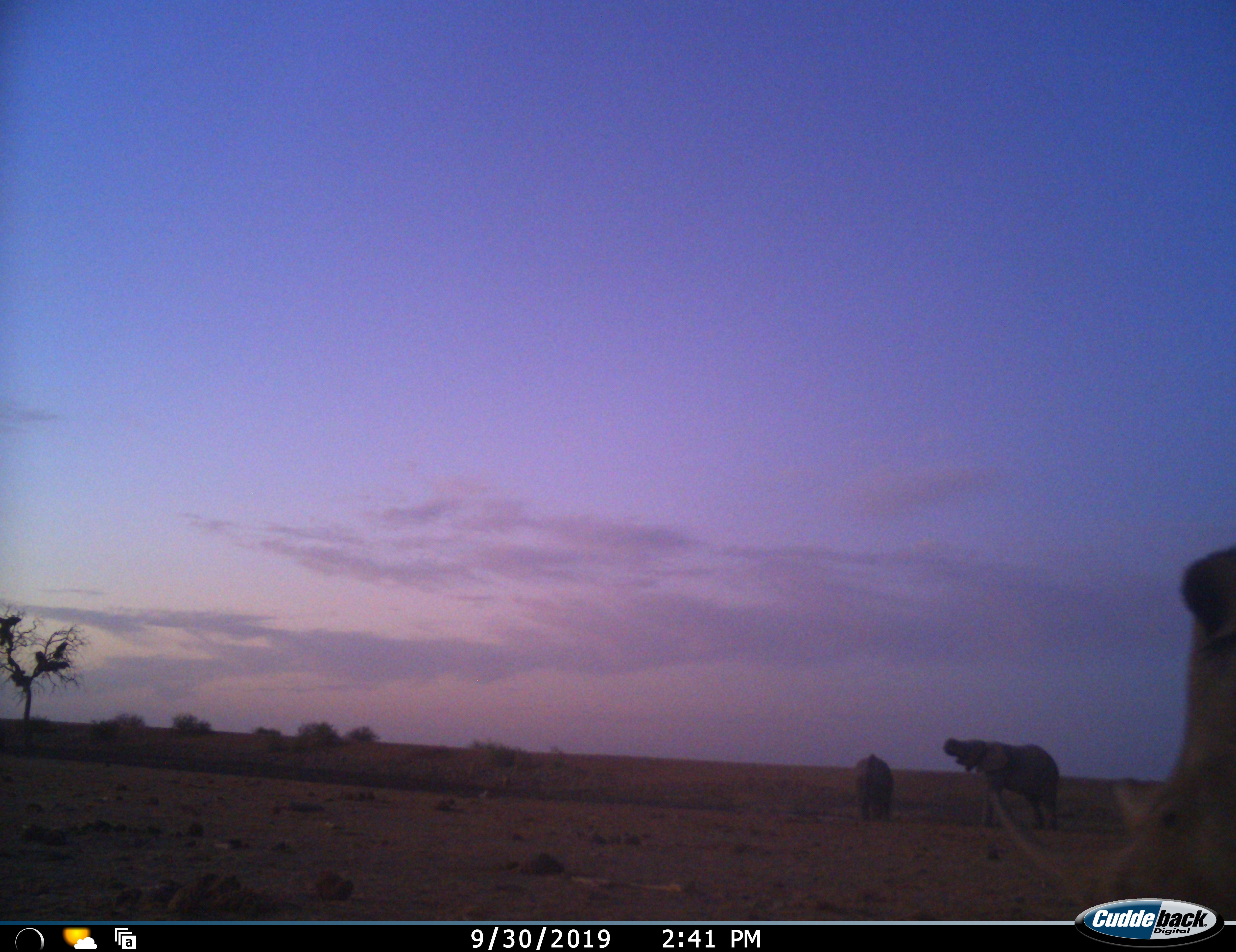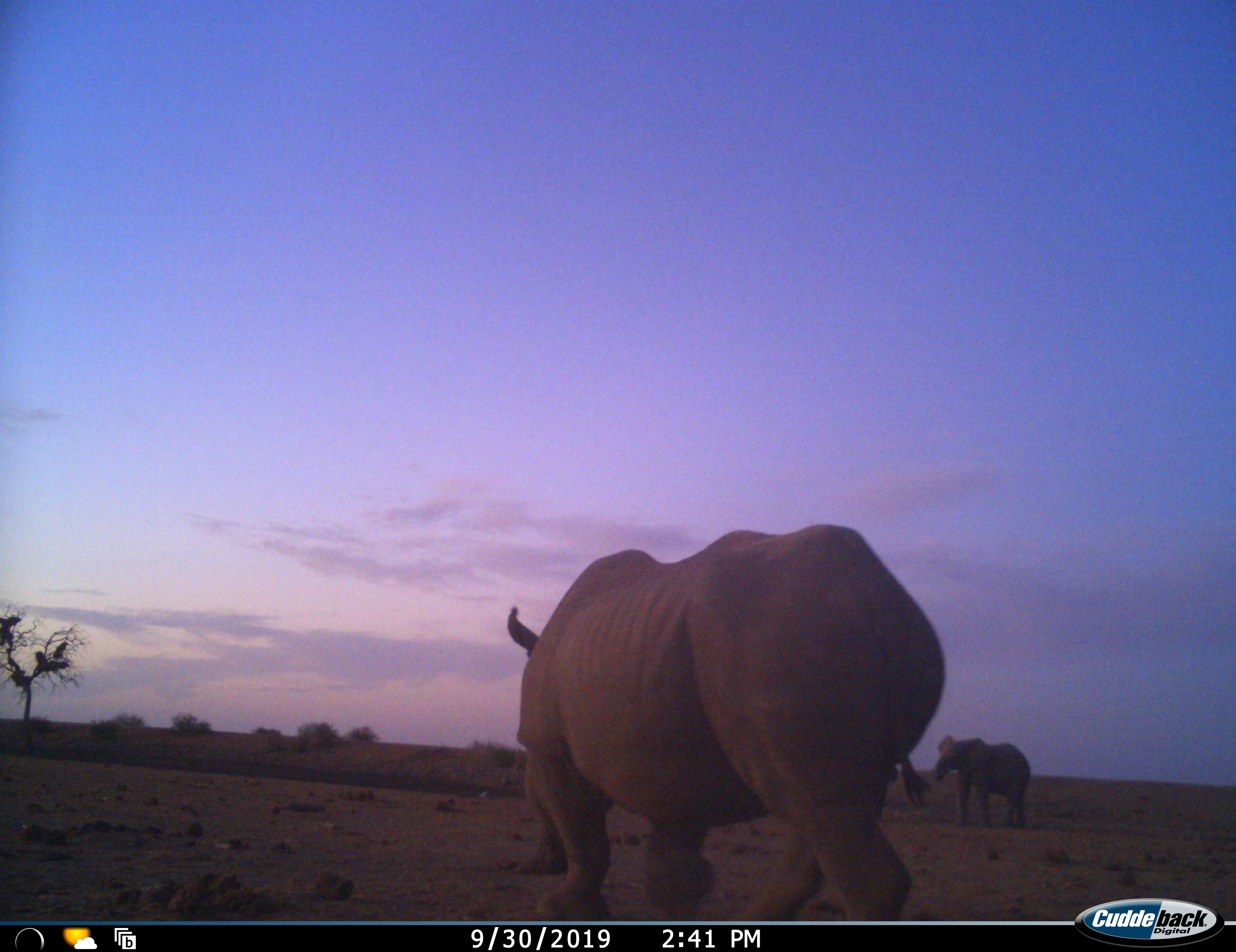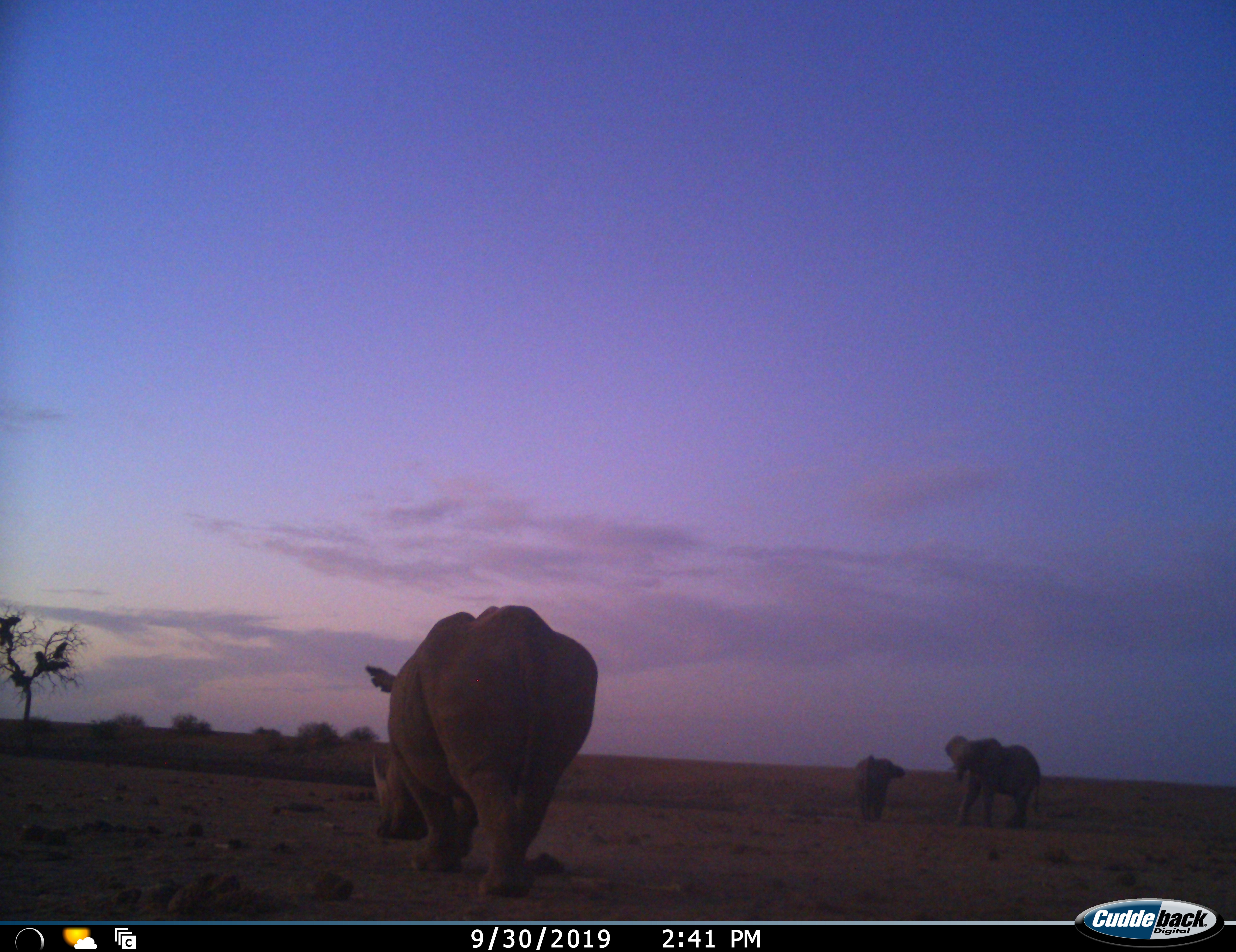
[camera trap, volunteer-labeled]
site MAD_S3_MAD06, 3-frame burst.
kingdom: Animalia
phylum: Chordata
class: Mammalia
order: Proboscidea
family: Elephantidae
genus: Loxodonta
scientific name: Loxodonta africana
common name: african bush elephant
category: elephant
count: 2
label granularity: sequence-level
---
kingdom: Animalia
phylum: Chordata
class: Mammalia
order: Perissodactyla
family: Rhinocerotidae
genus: Ceratotherium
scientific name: Ceratotherium simum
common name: white rhinoceros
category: rhinoceroswhite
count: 1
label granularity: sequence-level